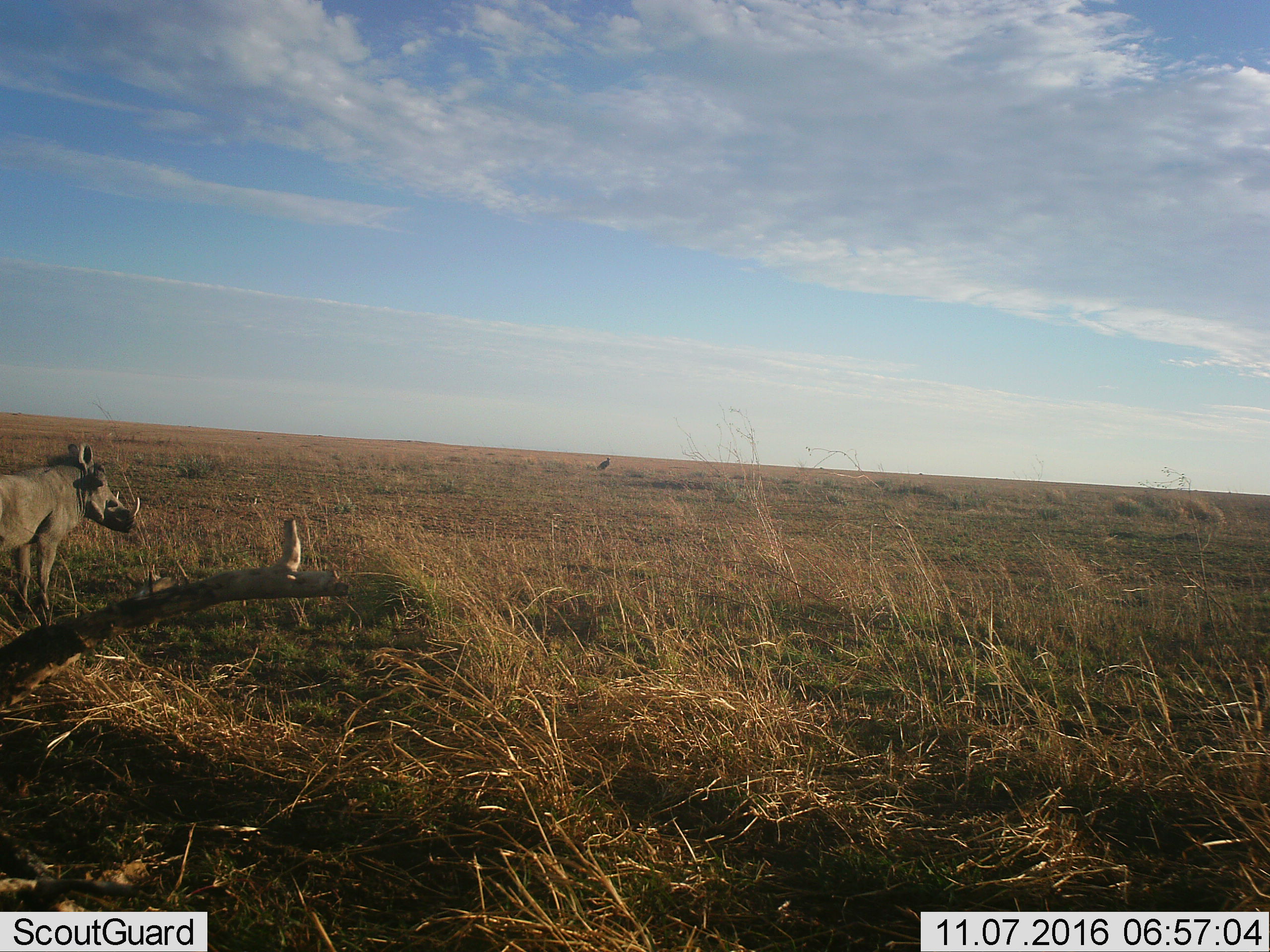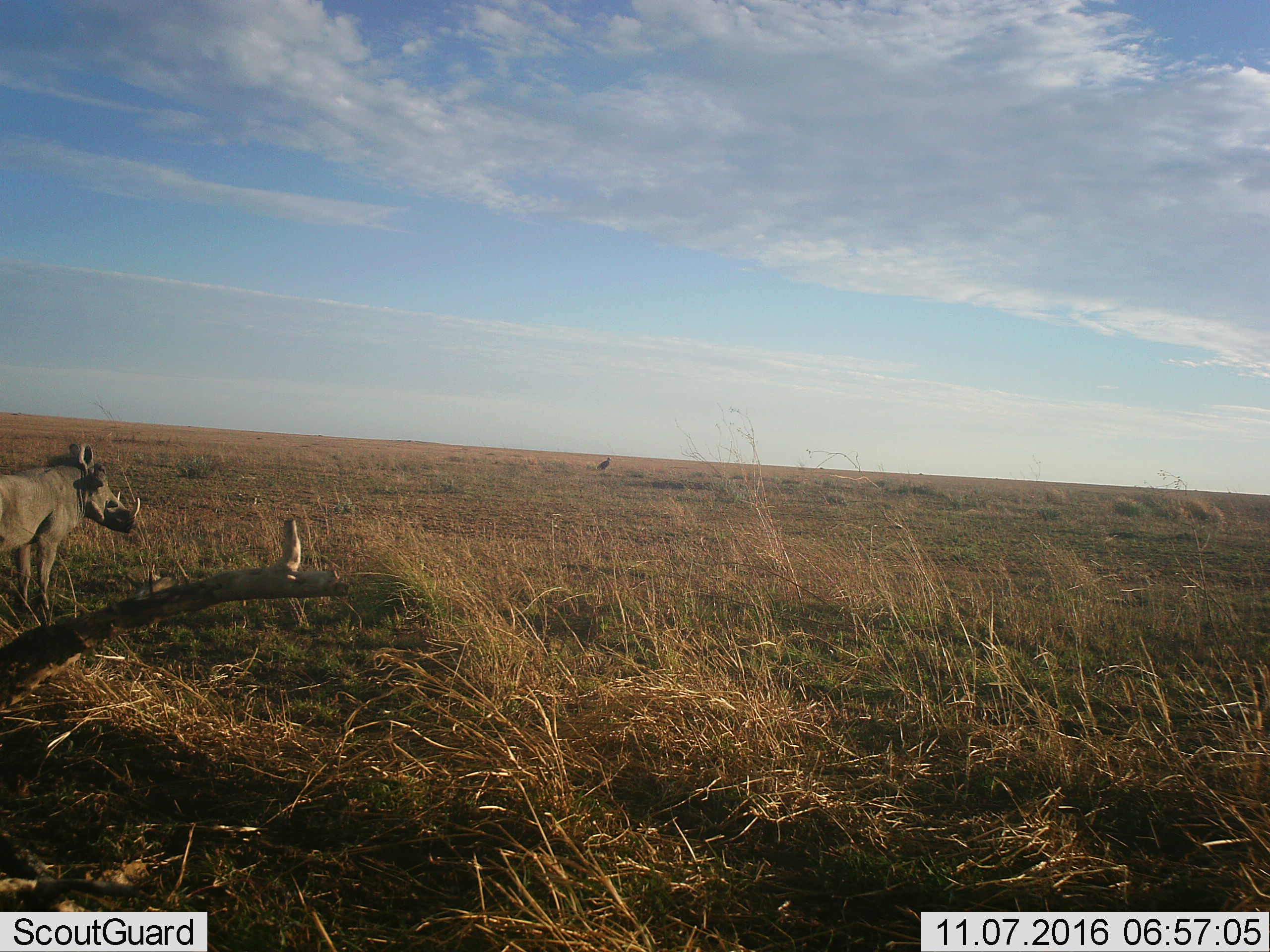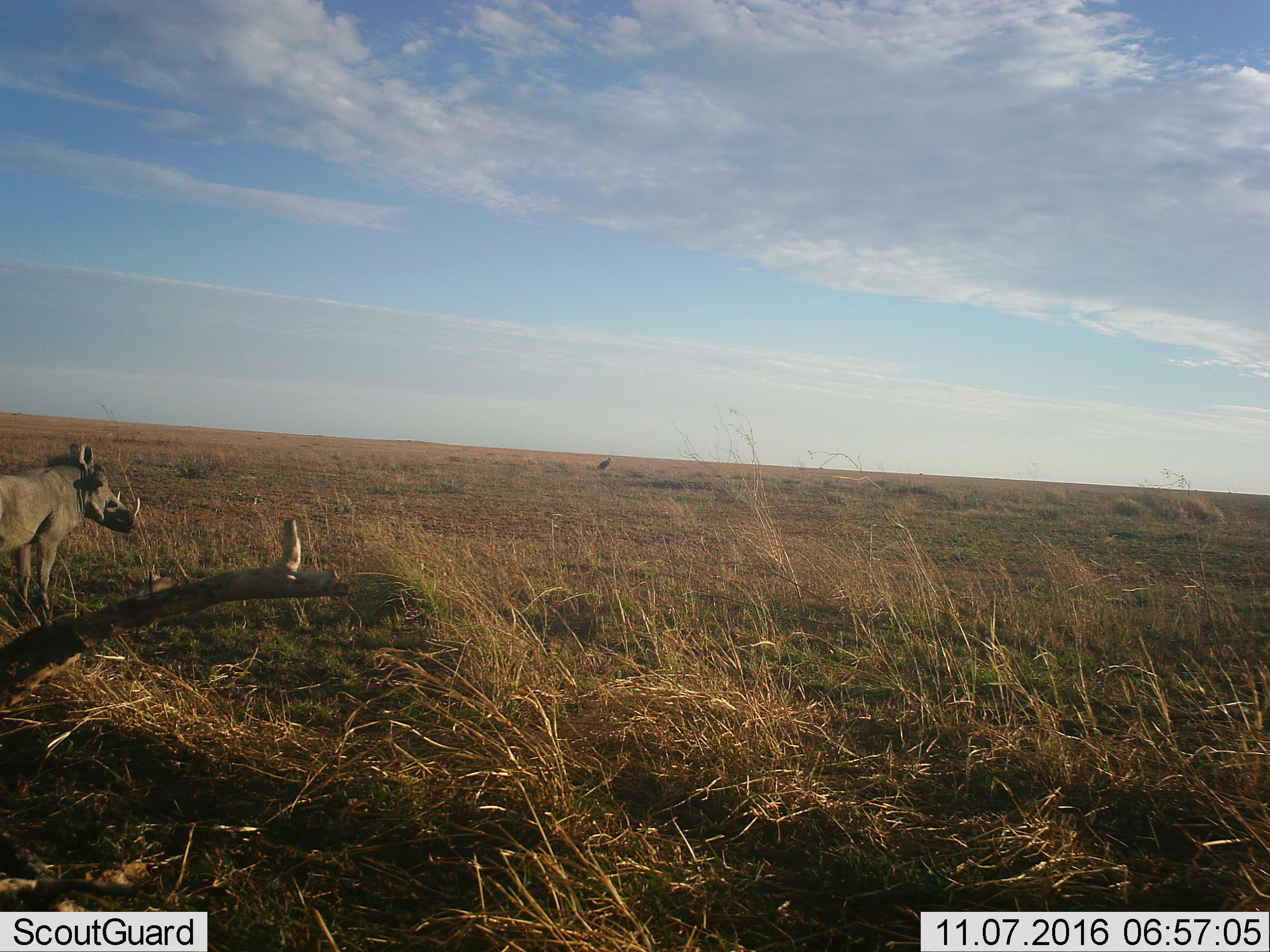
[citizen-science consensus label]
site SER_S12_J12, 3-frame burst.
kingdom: Animalia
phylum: Chordata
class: Aves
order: Accipitriformes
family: Accipitridae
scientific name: Accipitridae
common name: vulture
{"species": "vulture (Accipitridae)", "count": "1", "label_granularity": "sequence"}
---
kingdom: Animalia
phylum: Chordata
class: Mammalia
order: Artiodactyla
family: Suidae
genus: Phacochoerus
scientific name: Phacochoerus africanus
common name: warthog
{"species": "warthog (Phacochoerus africanus)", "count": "1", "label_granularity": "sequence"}